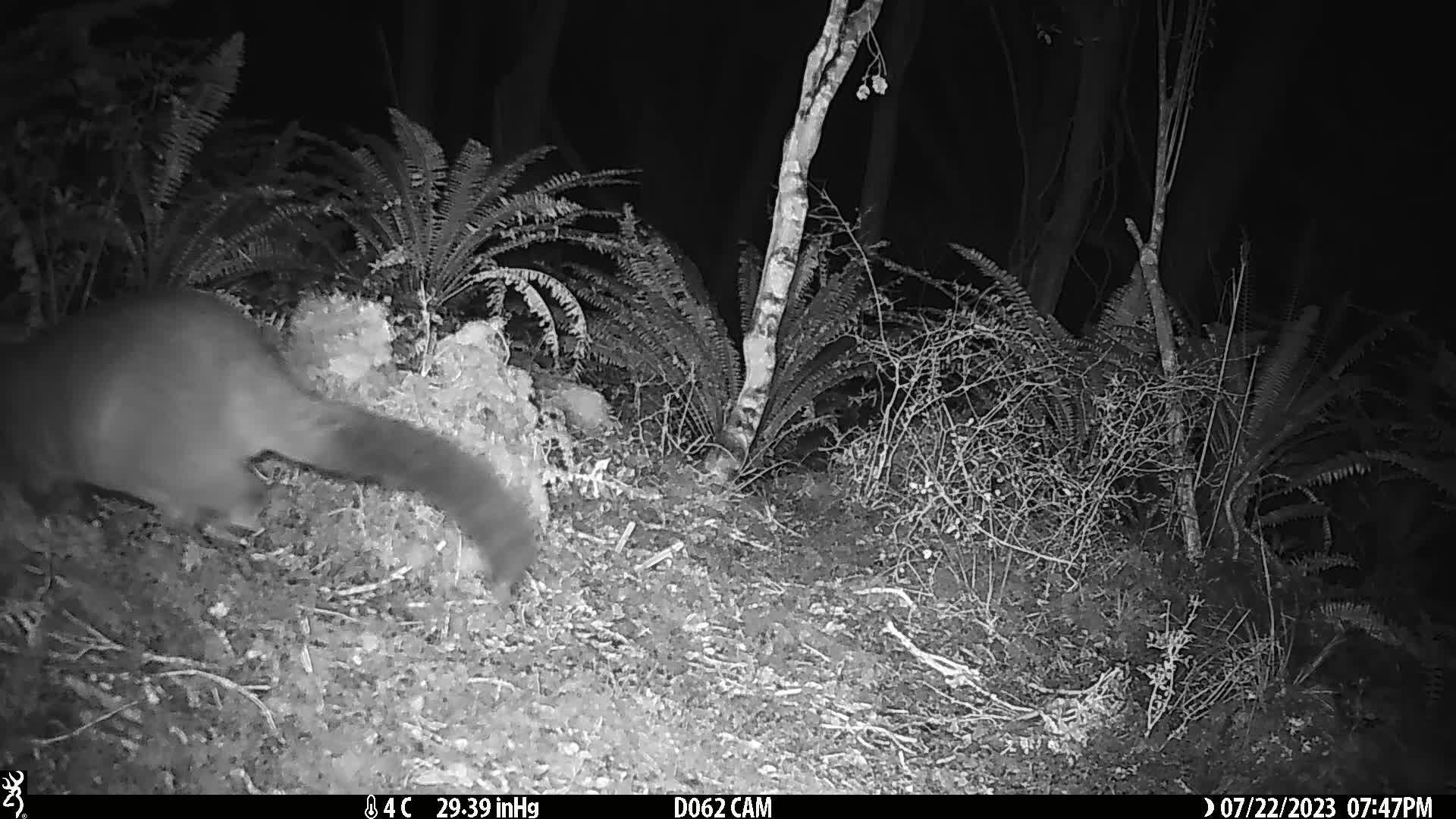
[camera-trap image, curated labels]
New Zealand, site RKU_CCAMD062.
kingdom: Animalia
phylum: Chordata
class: Mammalia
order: Diprotodontia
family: Phalangeridae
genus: Trichosurus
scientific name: Trichosurus vulpecula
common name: common brushtail possum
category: possum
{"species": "possum (common brushtail possum) (Trichosurus vulpecula)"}